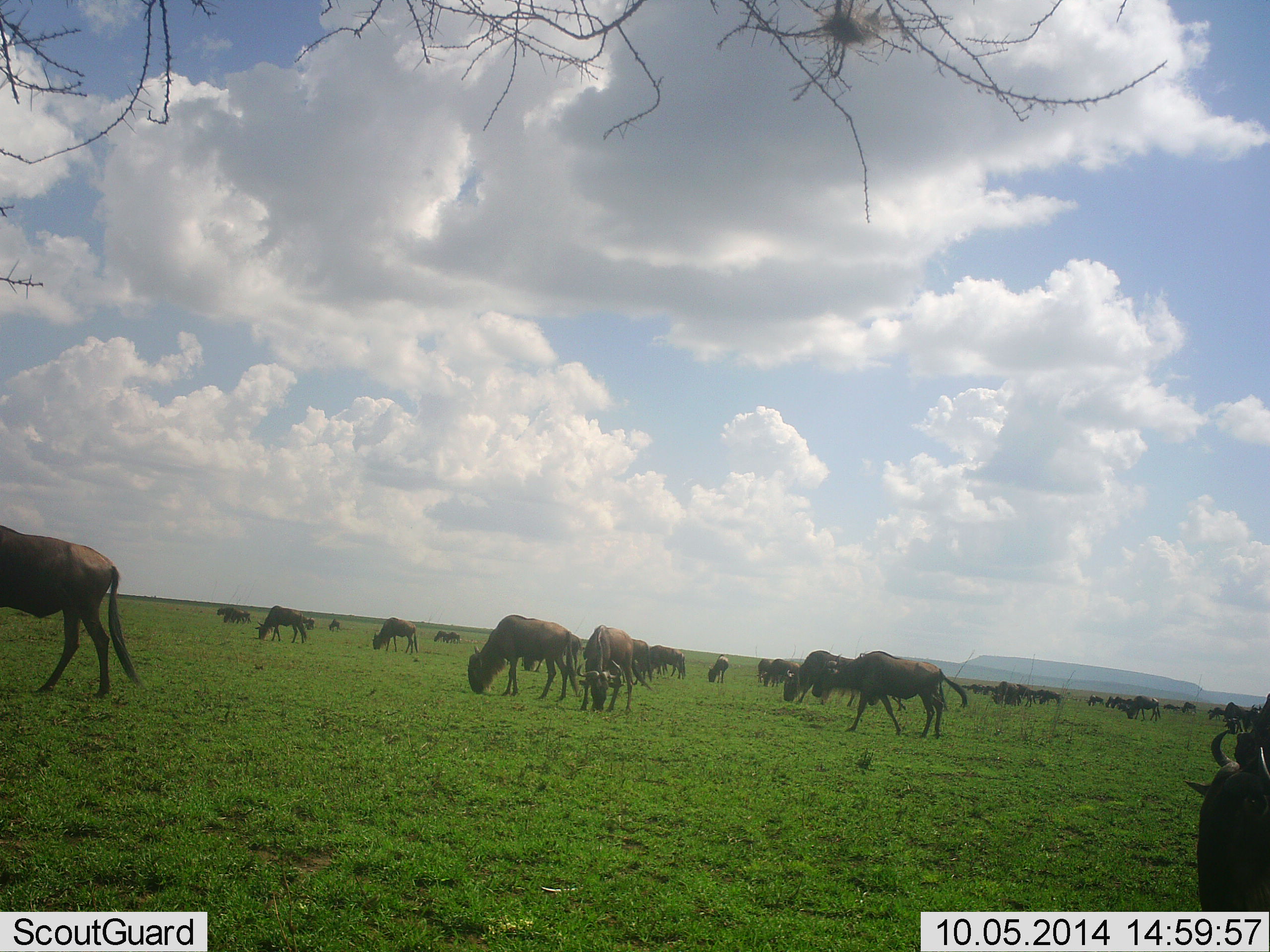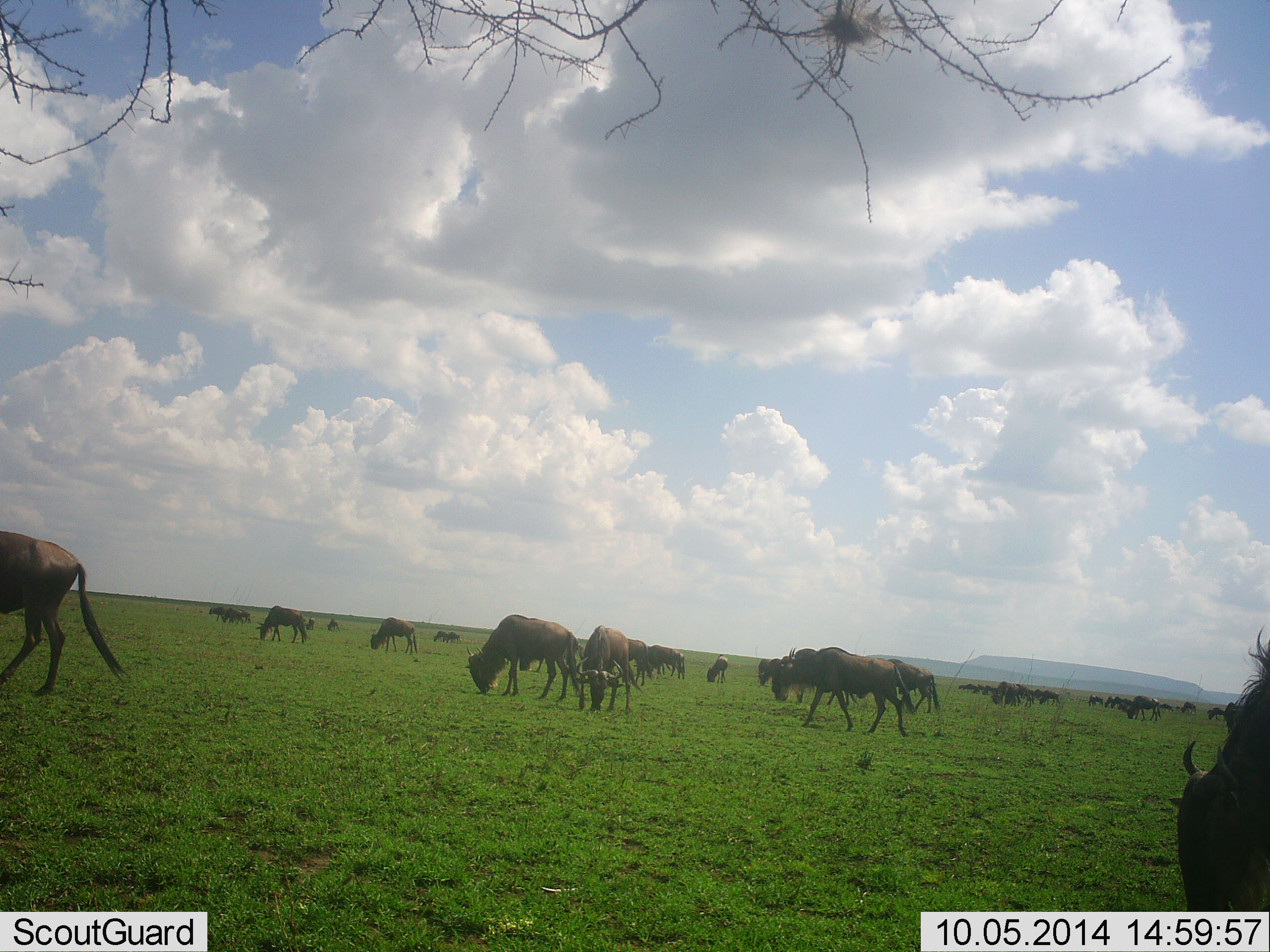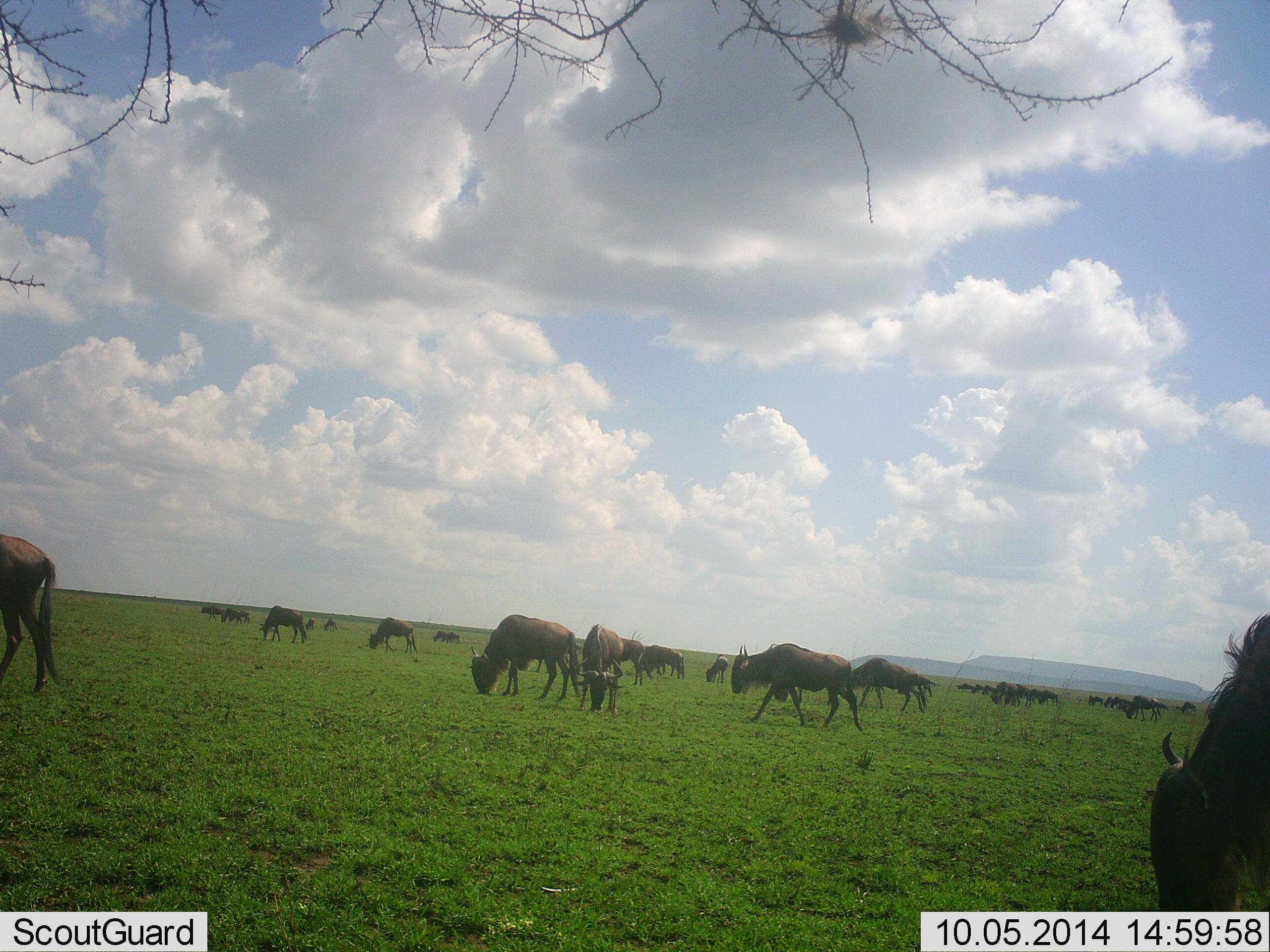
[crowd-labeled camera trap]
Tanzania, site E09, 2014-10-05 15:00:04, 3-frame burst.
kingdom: Animalia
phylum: Chordata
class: Mammalia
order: Artiodactyla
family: Bovidae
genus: Connochaetes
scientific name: Connochaetes taurinus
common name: blue wildebeest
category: wildebeest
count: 11-50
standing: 50%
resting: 0%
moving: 60%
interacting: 0%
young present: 10%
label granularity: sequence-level